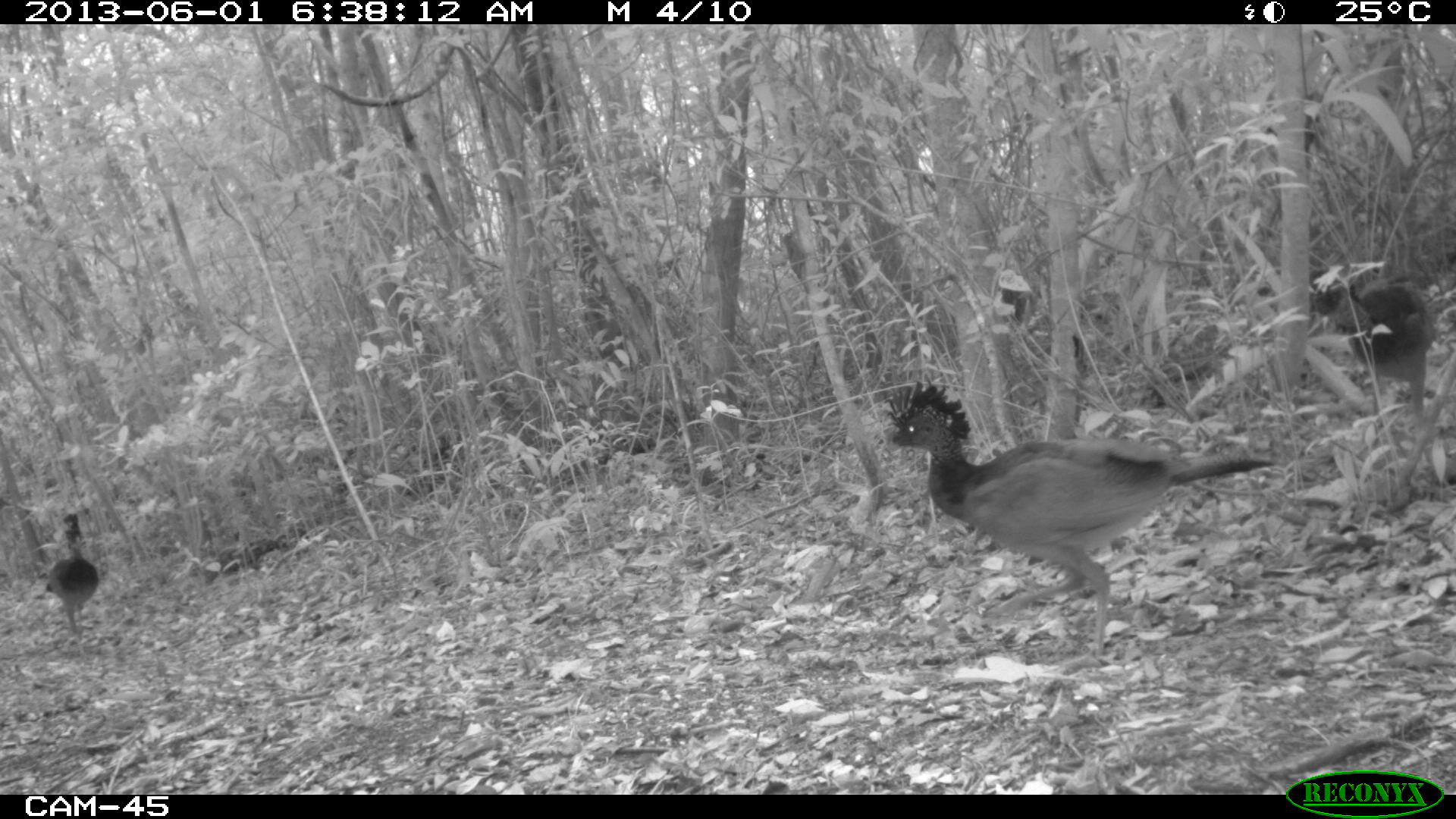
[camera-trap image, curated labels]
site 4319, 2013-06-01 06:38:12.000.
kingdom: Animalia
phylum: Chordata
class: Aves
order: Galliformes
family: Cracidae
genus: Crax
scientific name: Crax rubra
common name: great curassow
Crax rubra (great curassow), count 4.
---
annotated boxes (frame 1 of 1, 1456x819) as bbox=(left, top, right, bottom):
crax rubra: bbox=(884, 380, 1273, 674); bbox=(1309, 268, 1434, 421); bbox=(45, 512, 98, 659)